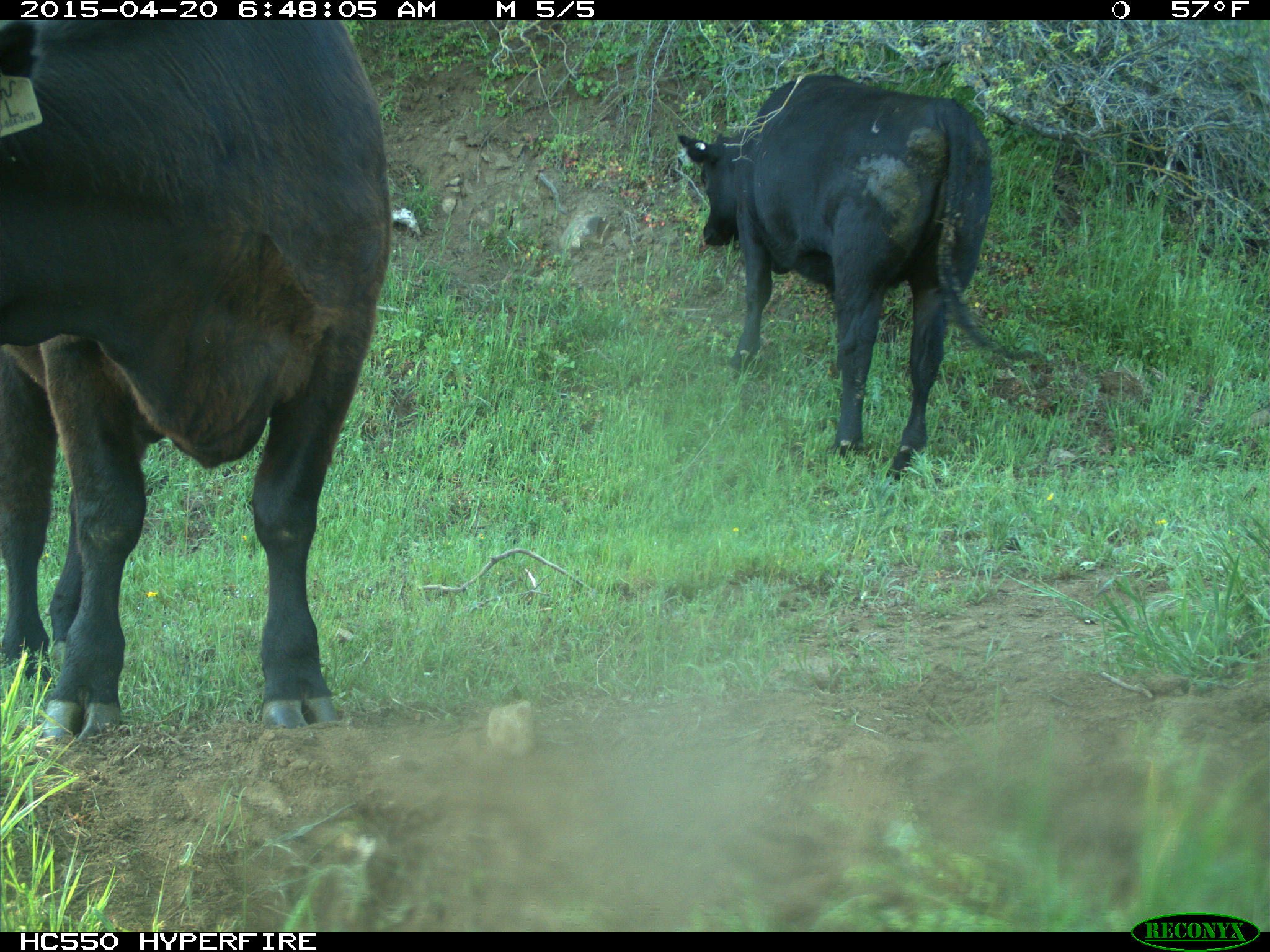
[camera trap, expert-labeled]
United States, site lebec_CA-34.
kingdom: Animalia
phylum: Chordata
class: Mammalia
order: Artiodactyla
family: Bovidae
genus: Bos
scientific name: Bos taurus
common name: domestic cow